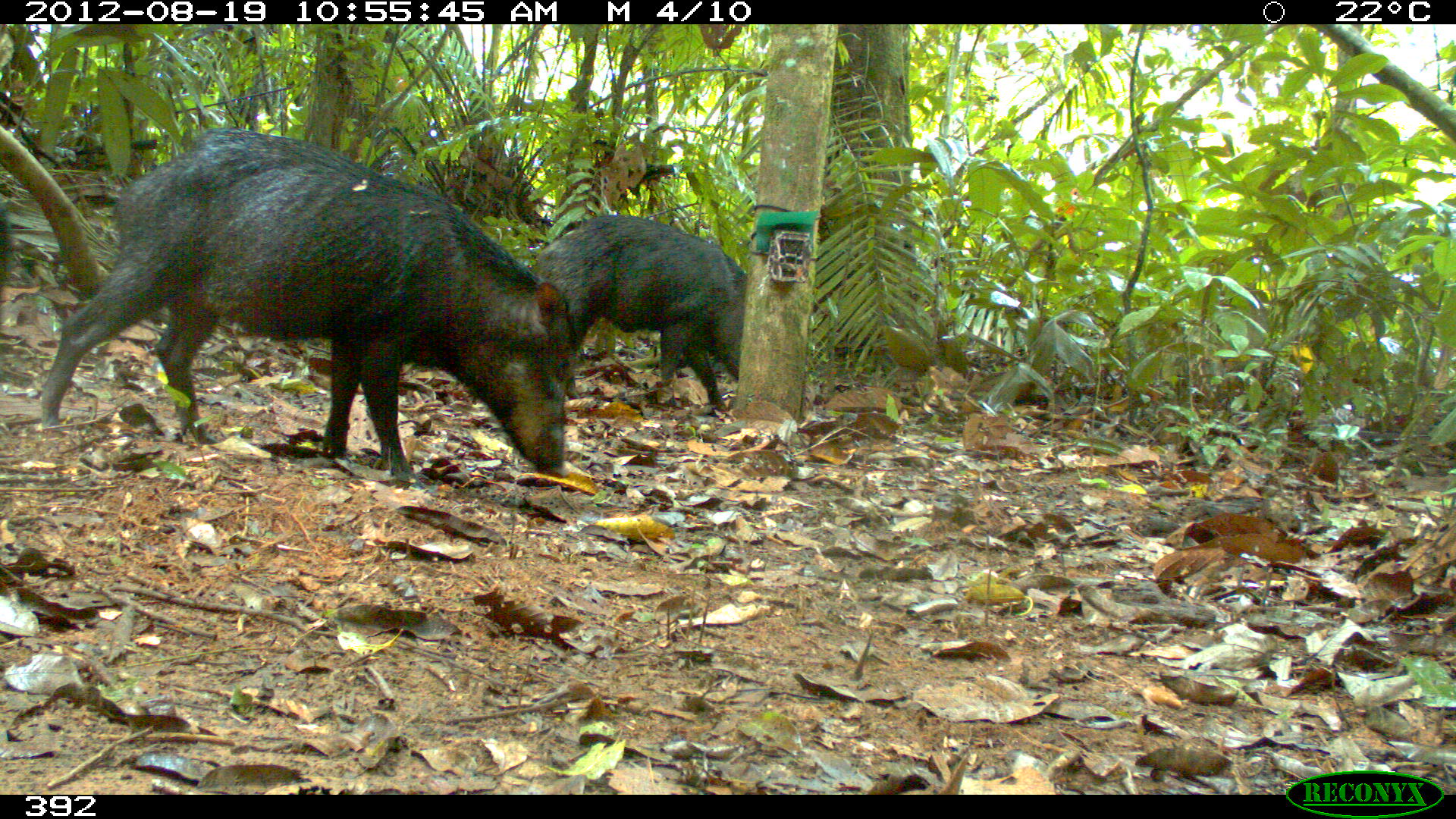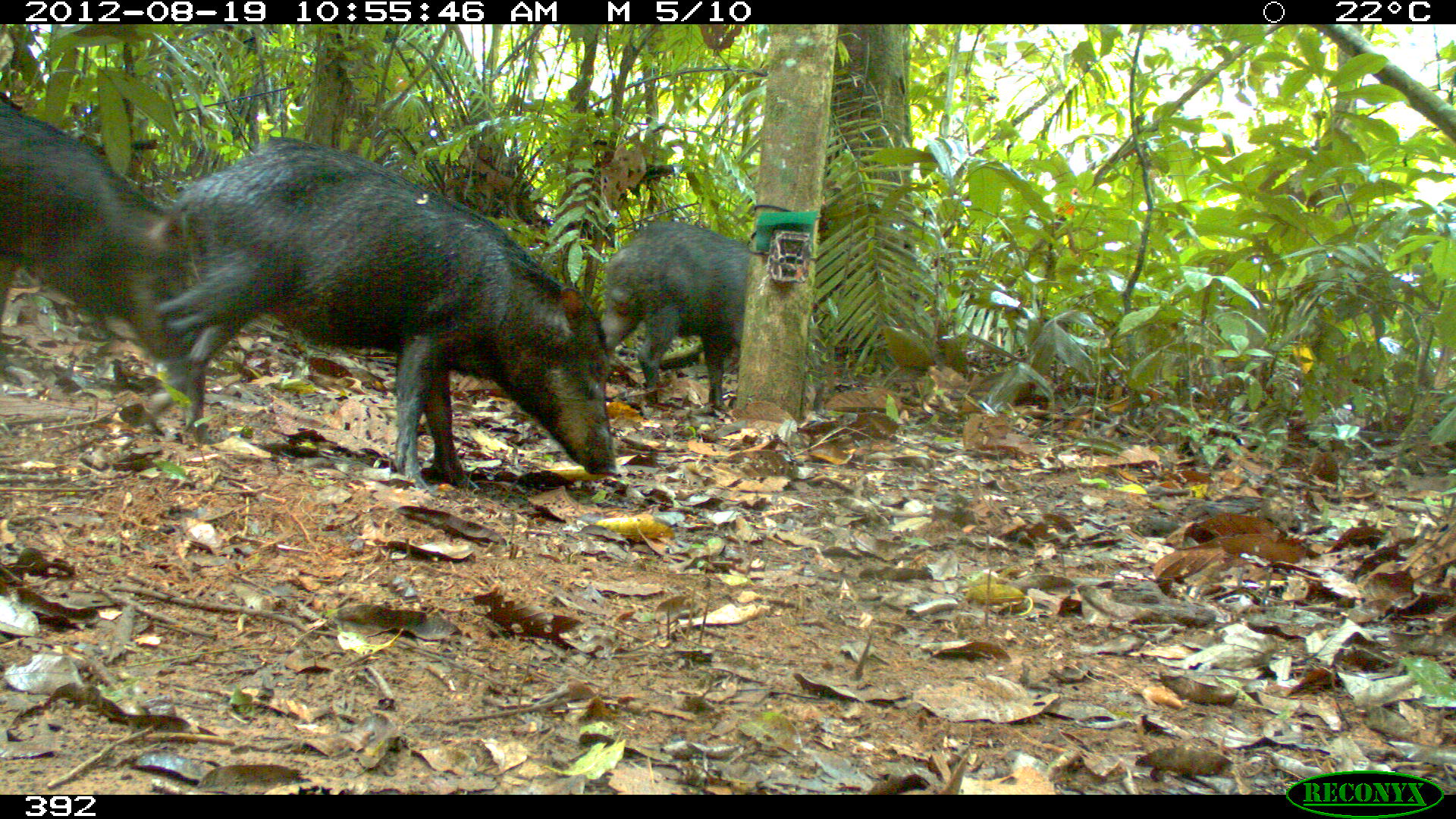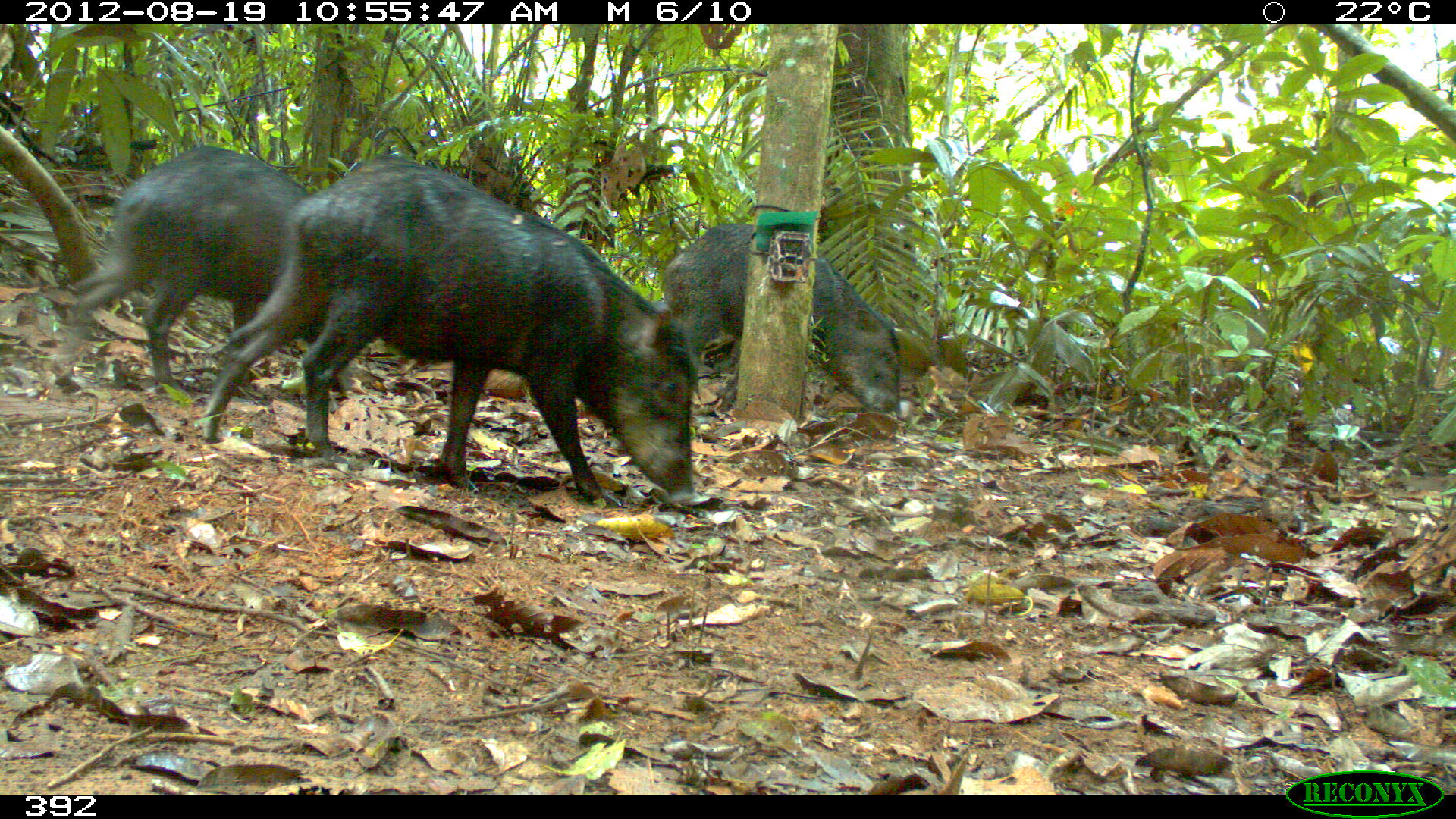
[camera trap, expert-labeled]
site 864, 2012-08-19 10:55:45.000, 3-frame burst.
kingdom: Animalia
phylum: Chordata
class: Mammalia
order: Artiodactyla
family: Tayassuidae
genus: Tayassu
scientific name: Tayassu pecari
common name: white-lipped peccary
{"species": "Tayassu pecari (white-lipped peccary)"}